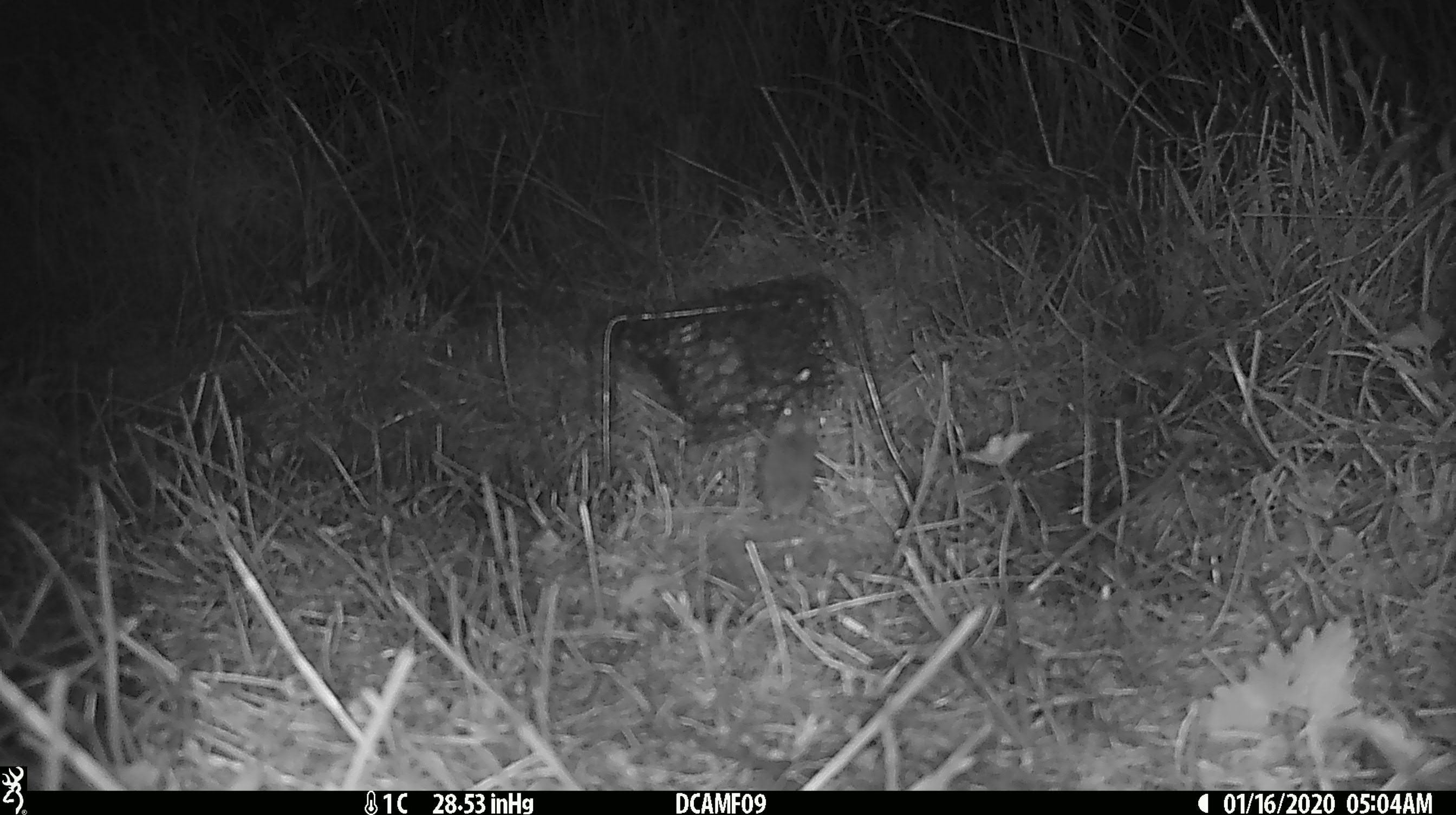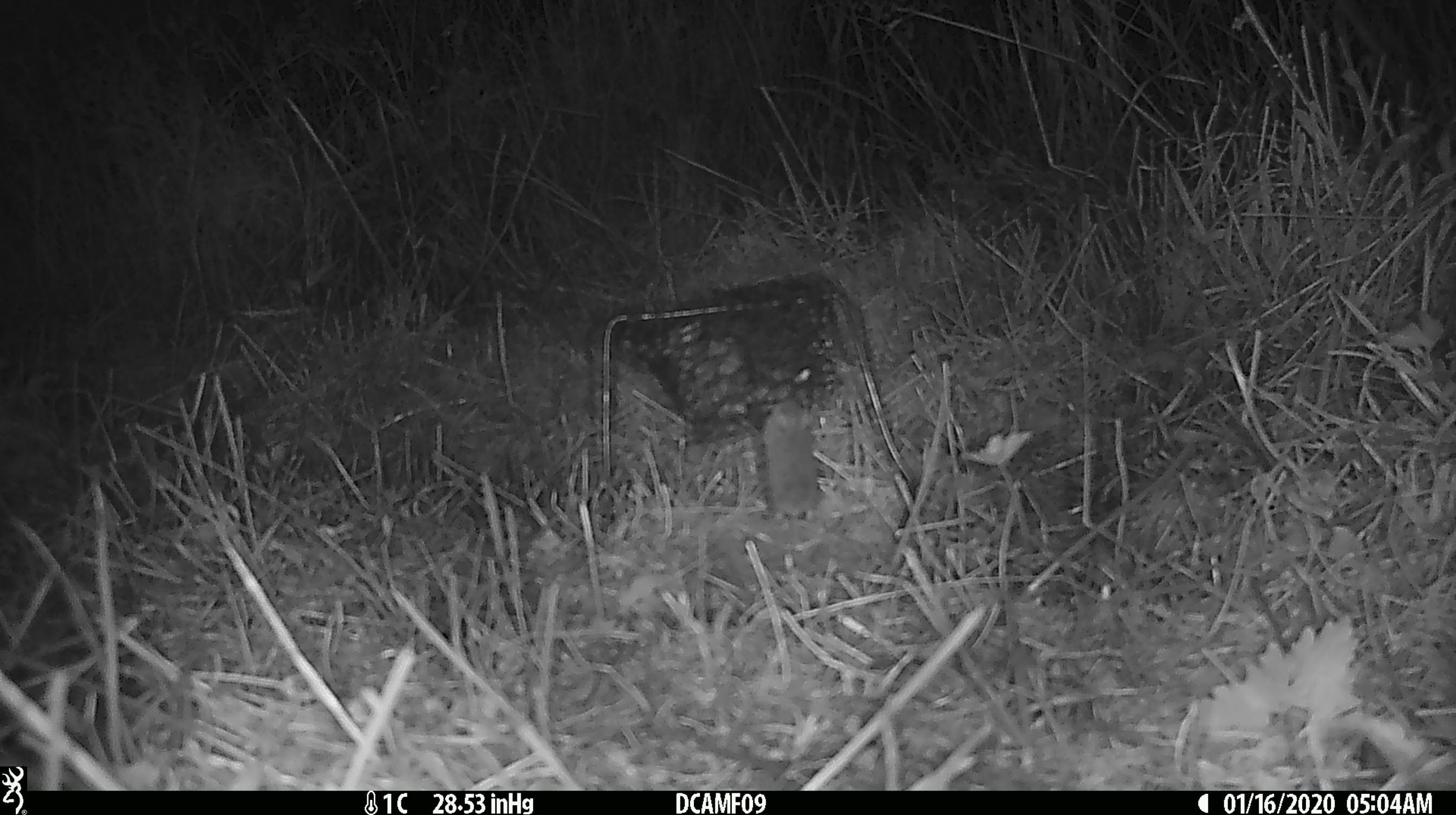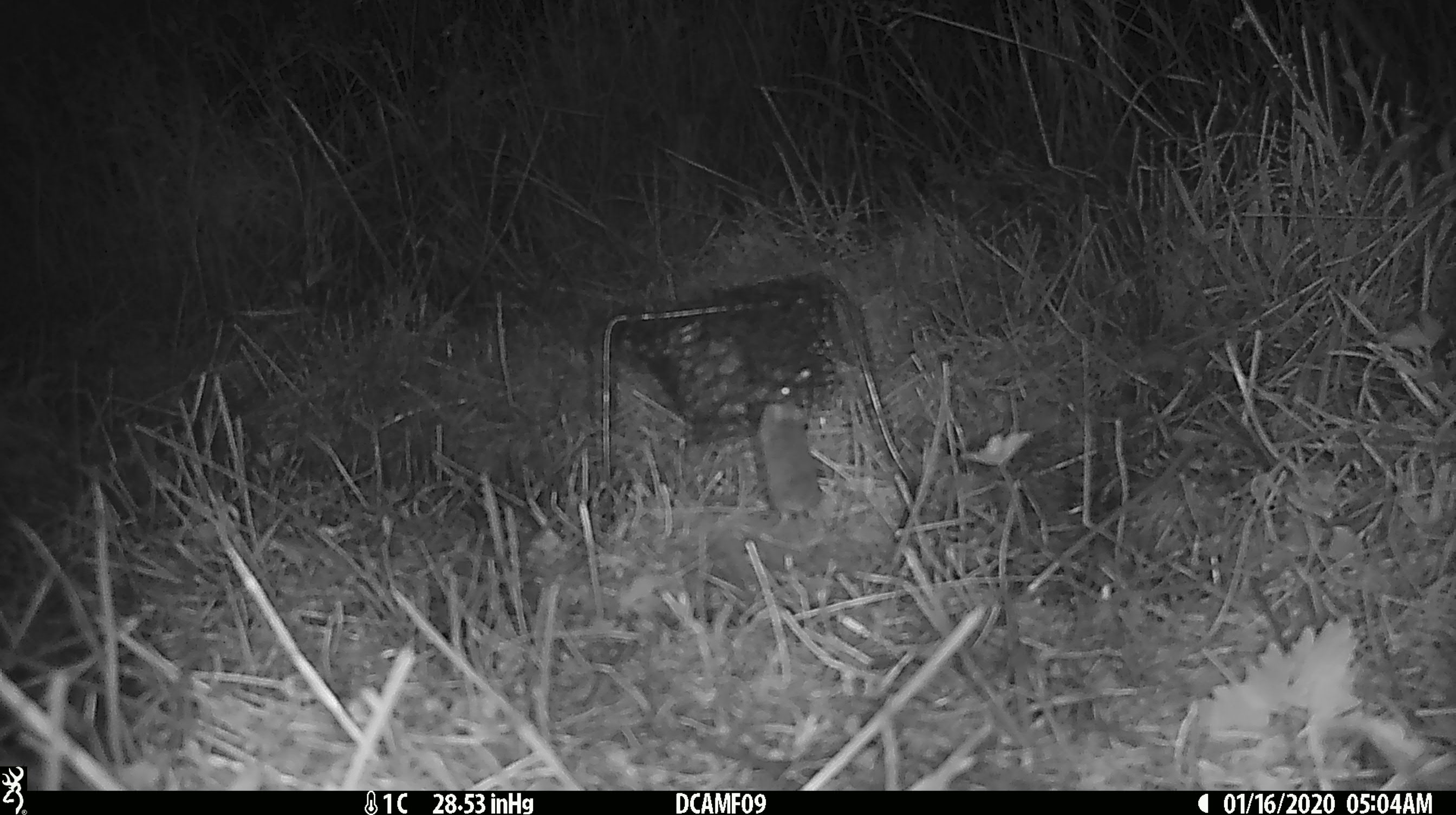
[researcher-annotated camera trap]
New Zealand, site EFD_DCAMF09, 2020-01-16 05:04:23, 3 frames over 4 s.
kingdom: Animalia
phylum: Chordata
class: Mammalia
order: Rodentia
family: Muridae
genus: Mus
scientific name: Mus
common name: mouse